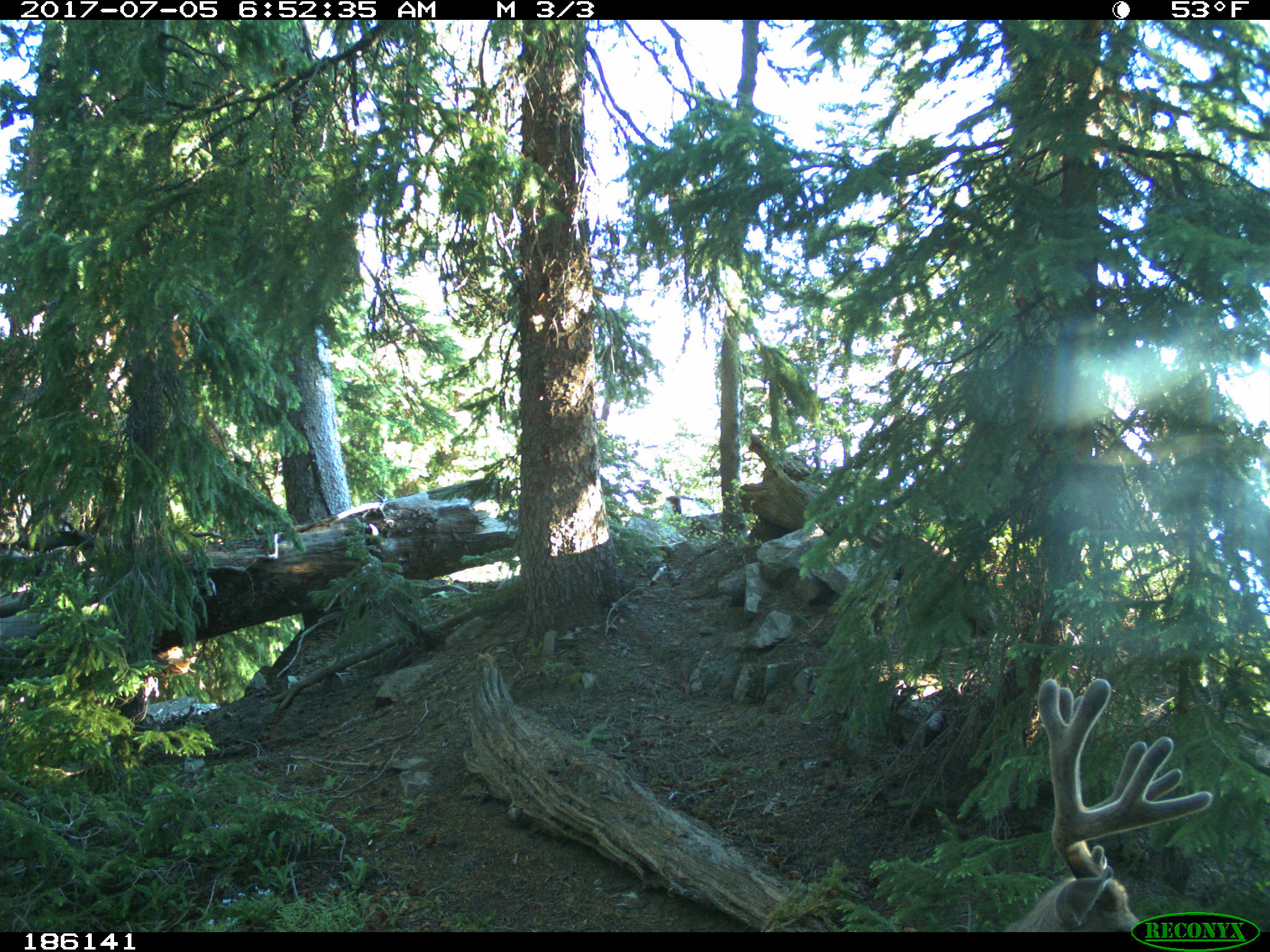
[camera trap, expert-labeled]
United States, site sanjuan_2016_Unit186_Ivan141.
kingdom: Animalia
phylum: Chordata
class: Mammalia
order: Artiodactyla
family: Cervidae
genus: Odocoileus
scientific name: Odocoileus hemionus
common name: mule deer